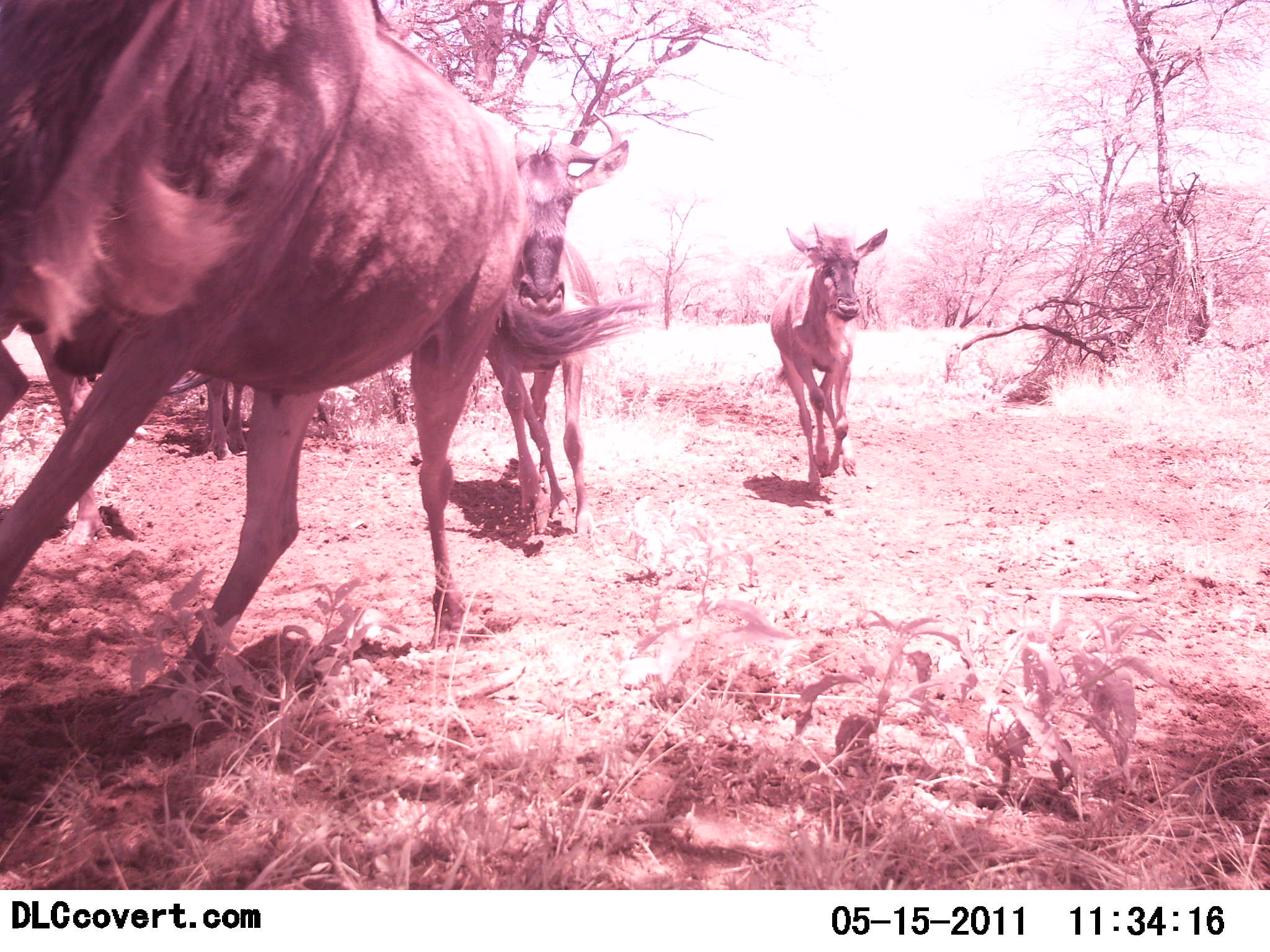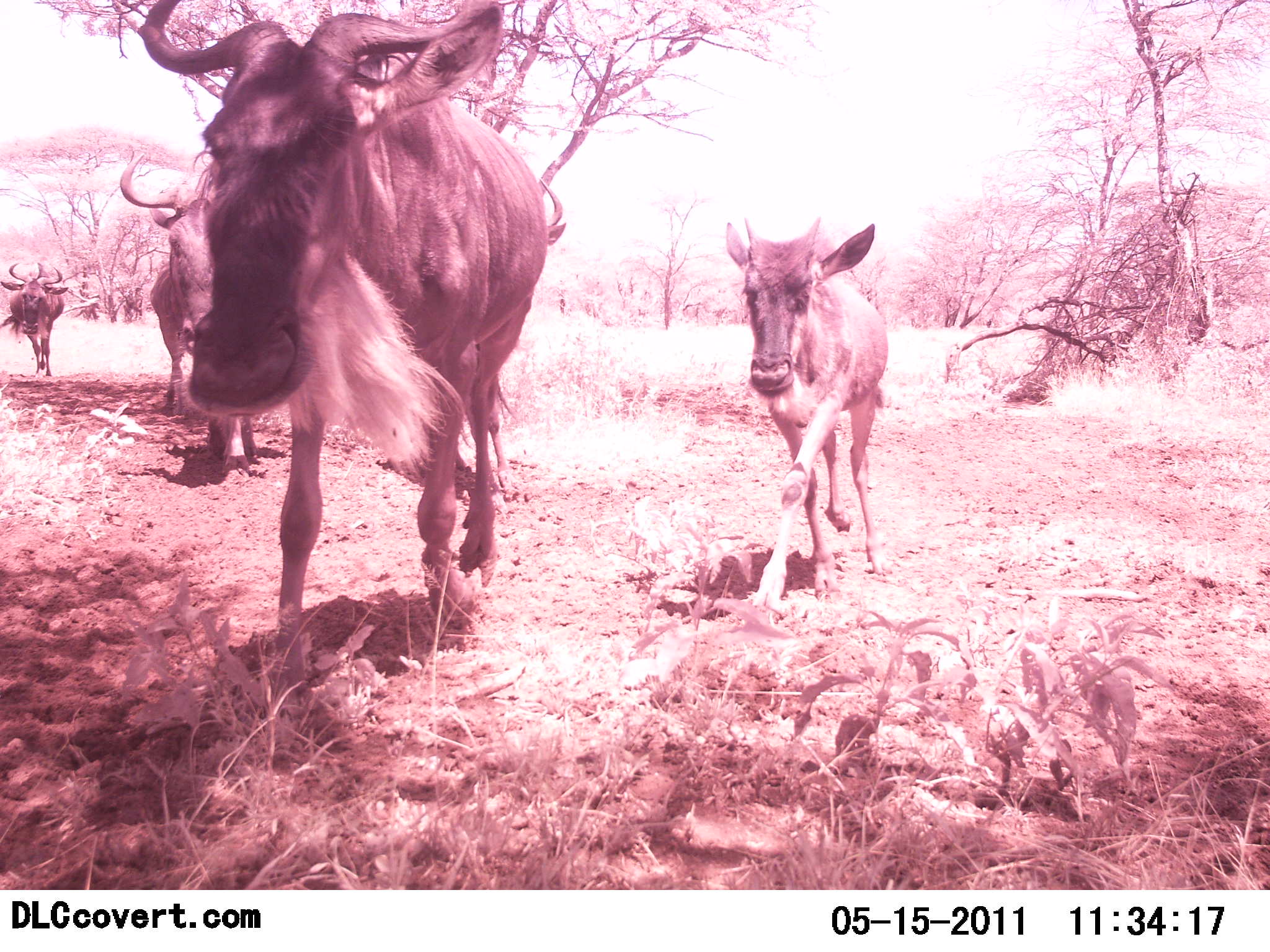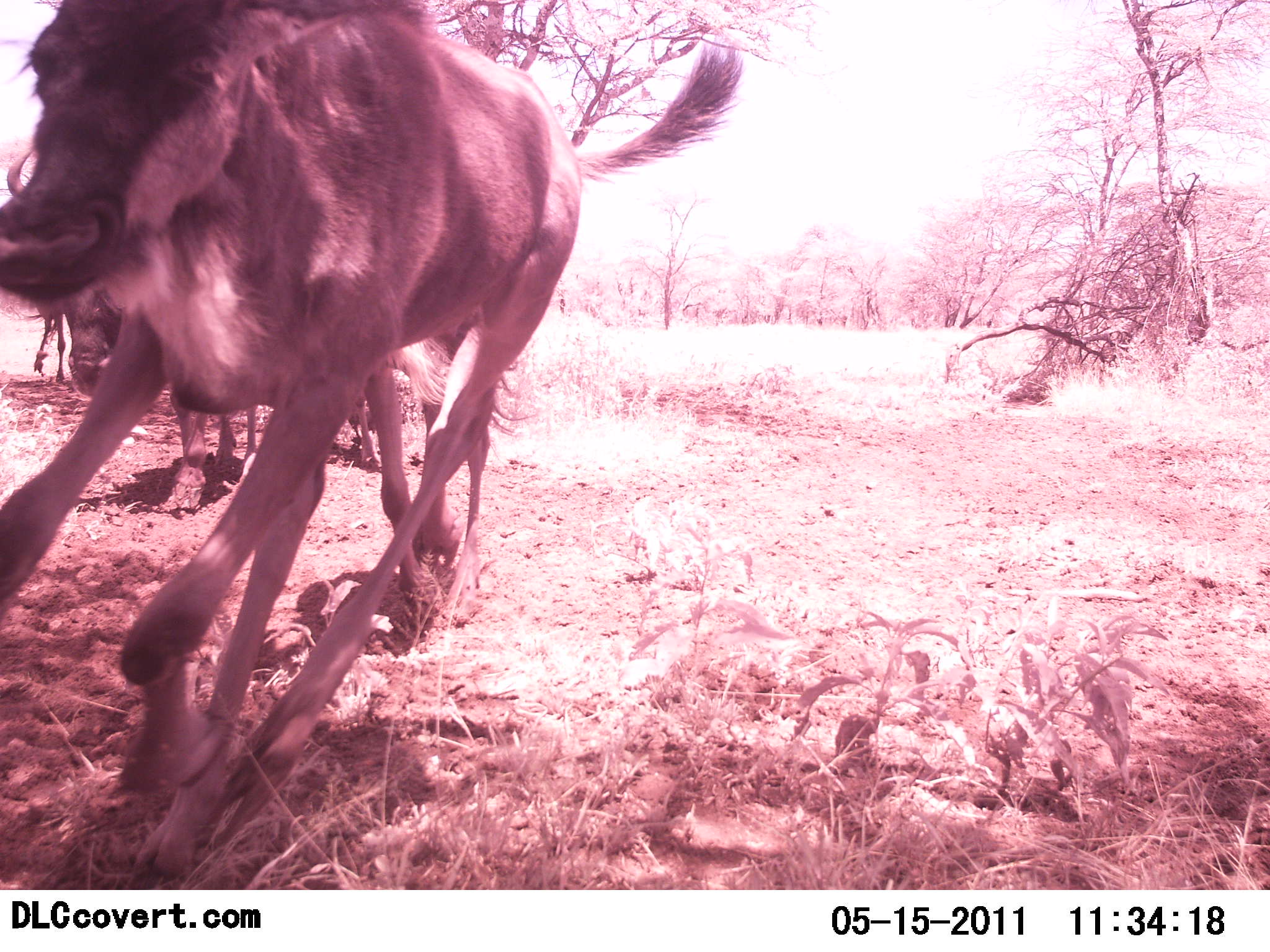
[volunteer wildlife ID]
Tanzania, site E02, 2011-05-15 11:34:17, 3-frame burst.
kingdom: Animalia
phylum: Chordata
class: Mammalia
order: Artiodactyla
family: Bovidae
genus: Connochaetes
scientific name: Connochaetes taurinus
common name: blue wildebeest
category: wildebeest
Wildebeest (blue wildebeest) (Connochaetes taurinus), count 4. Behavior (volunteer vote fractions): standing 0%, resting 0%, moving 100%, interacting 0%. Young present (vote fraction): 56%. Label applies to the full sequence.